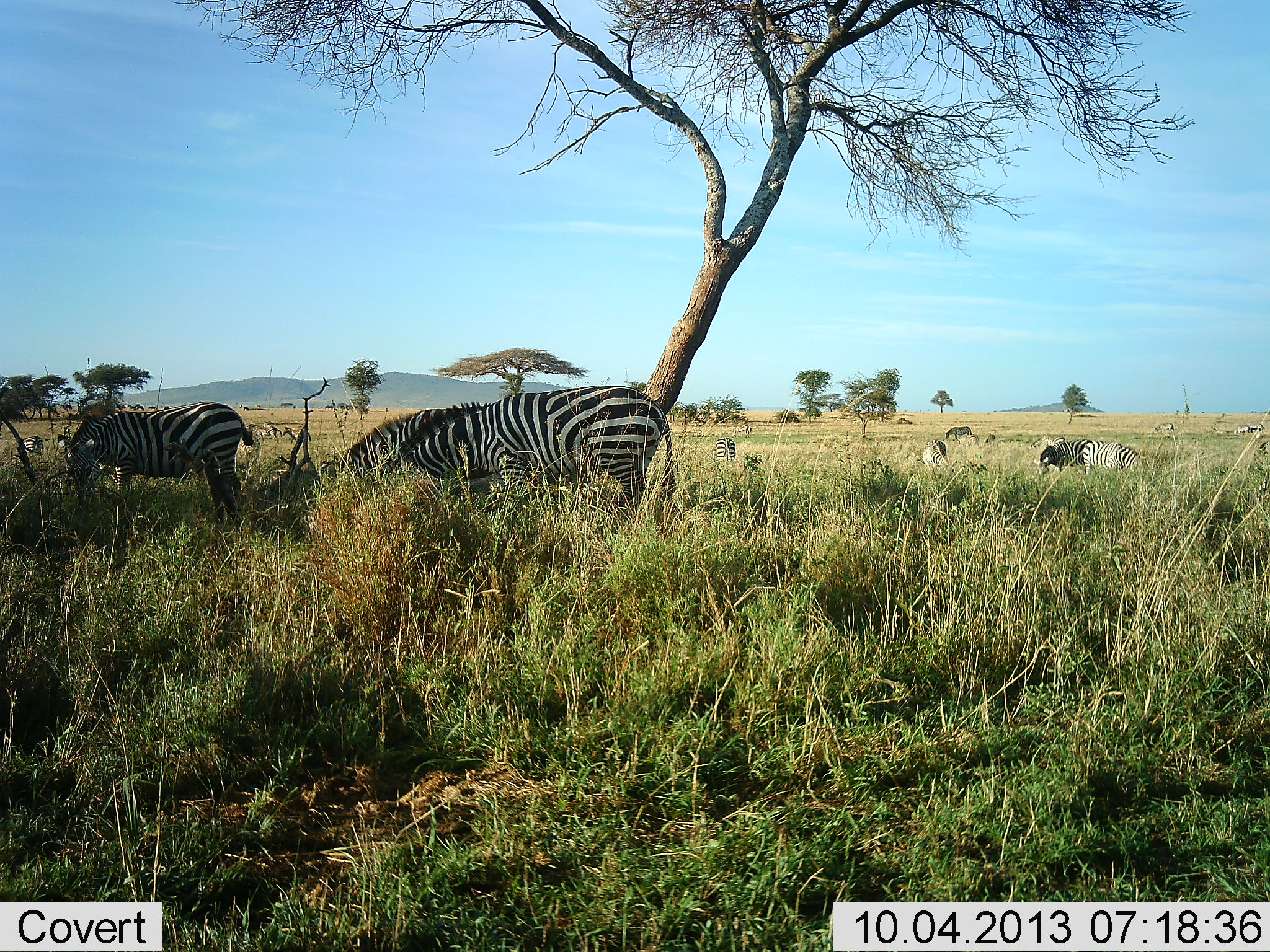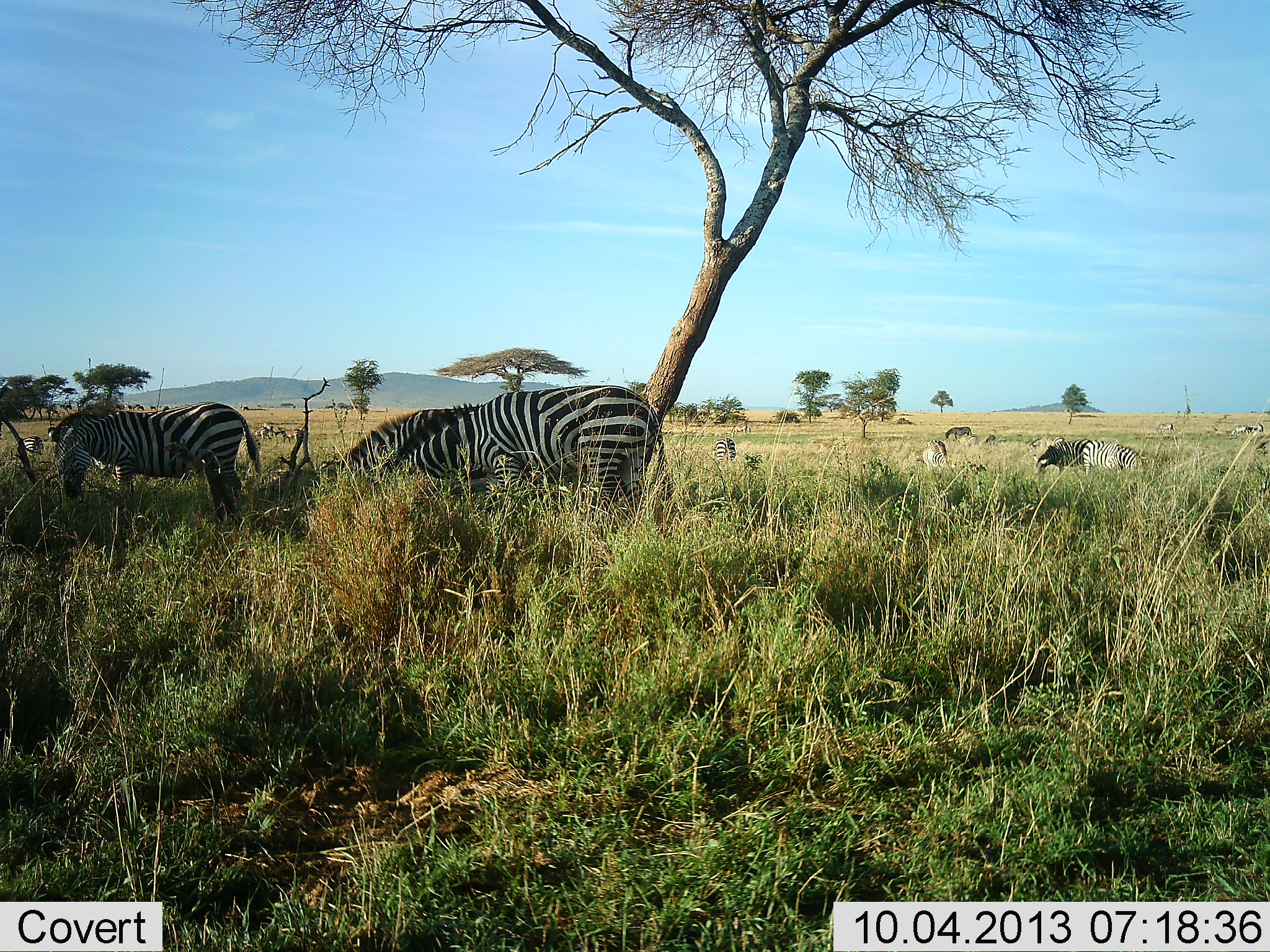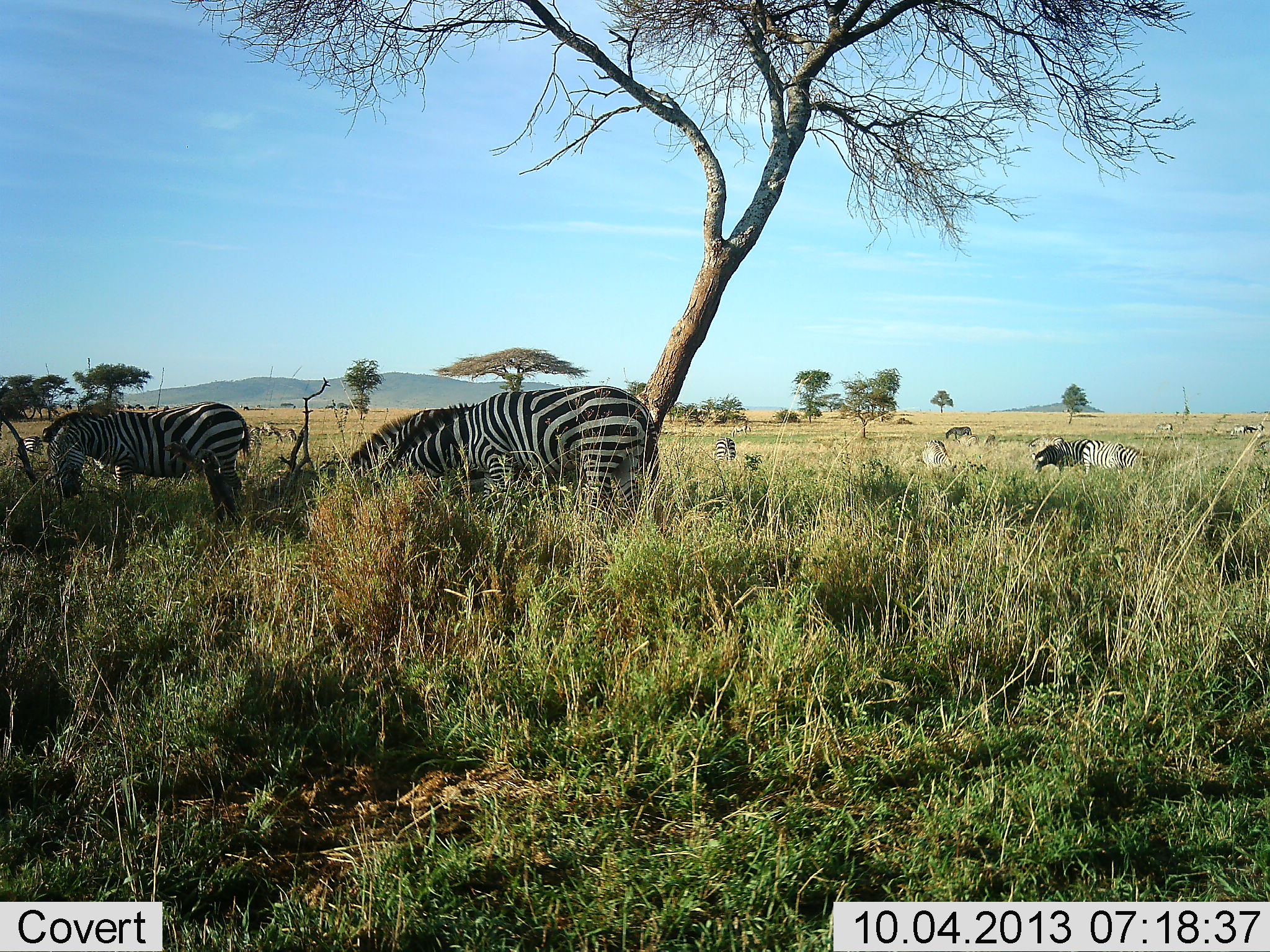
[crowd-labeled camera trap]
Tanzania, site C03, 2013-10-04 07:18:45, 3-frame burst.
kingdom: Animalia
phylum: Chordata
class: Mammalia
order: Perissodactyla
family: Equidae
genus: Equus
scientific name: Equus quagga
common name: plains zebra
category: zebra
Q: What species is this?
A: Zebra (plains zebra) (Equus quagga).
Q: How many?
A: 11-50.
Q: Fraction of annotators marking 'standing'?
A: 63%.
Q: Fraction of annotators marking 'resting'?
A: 15%.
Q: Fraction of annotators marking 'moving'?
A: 30%.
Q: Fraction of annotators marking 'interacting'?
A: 11%.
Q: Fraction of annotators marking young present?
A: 4%.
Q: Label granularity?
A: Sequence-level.